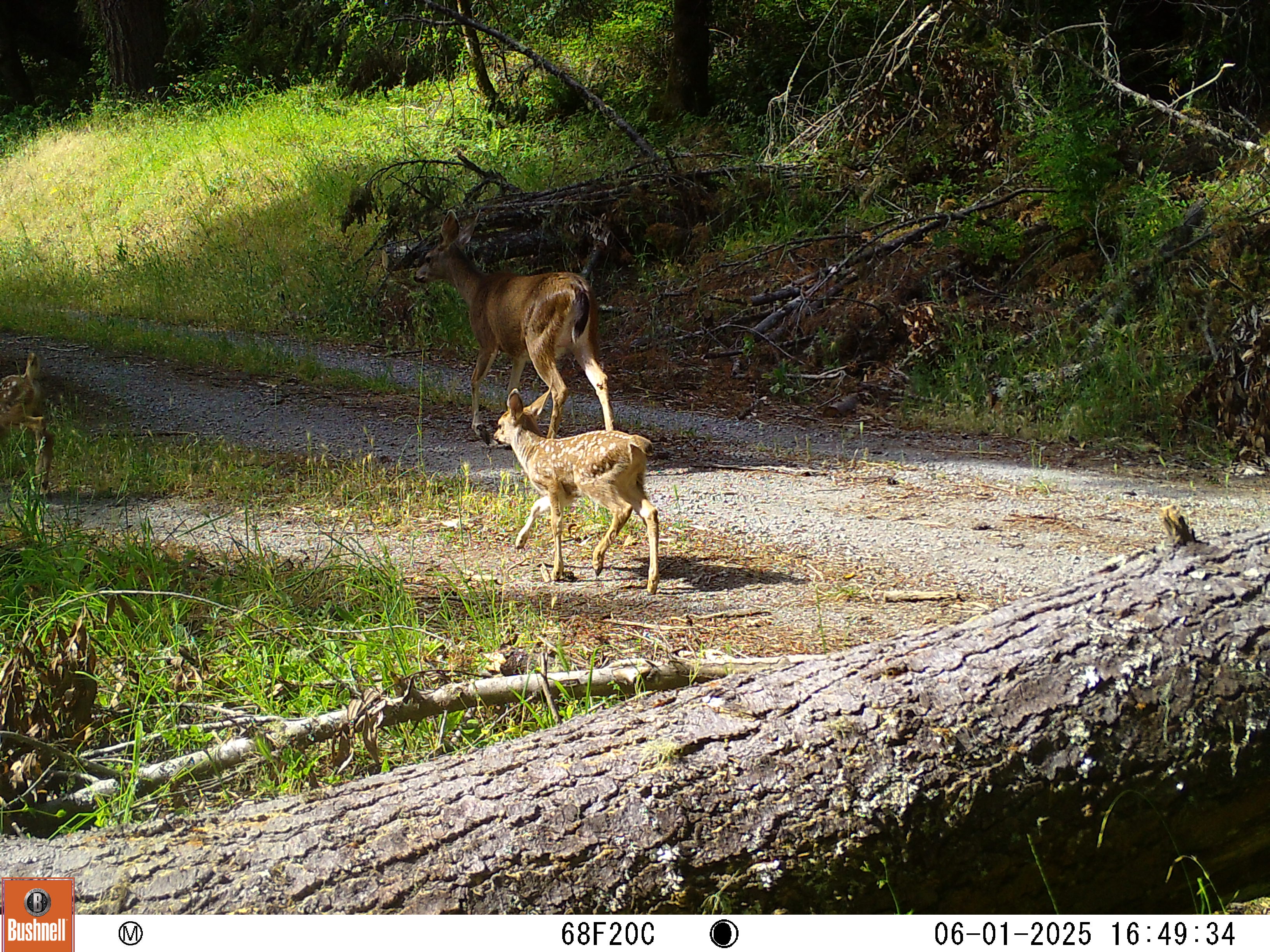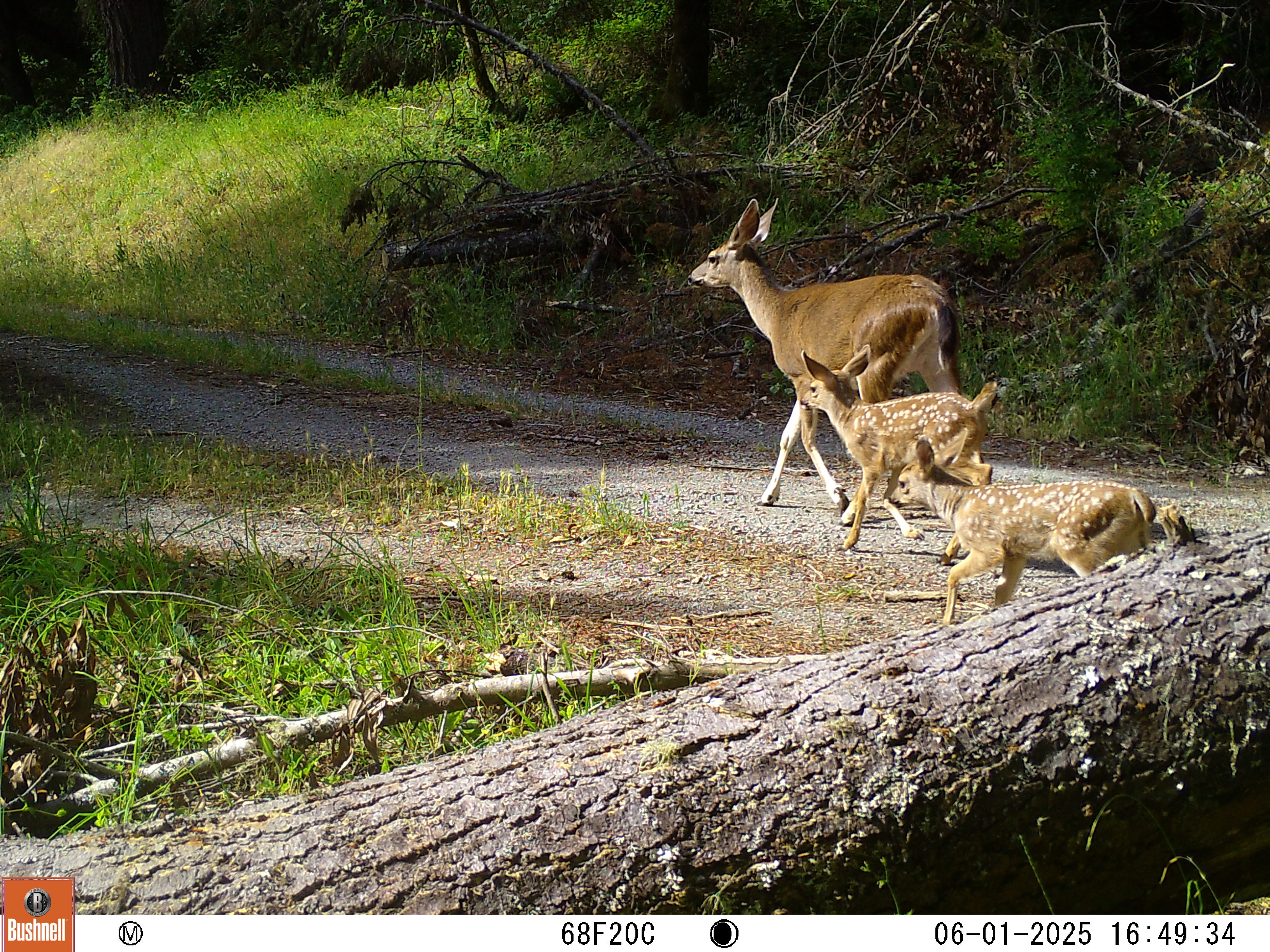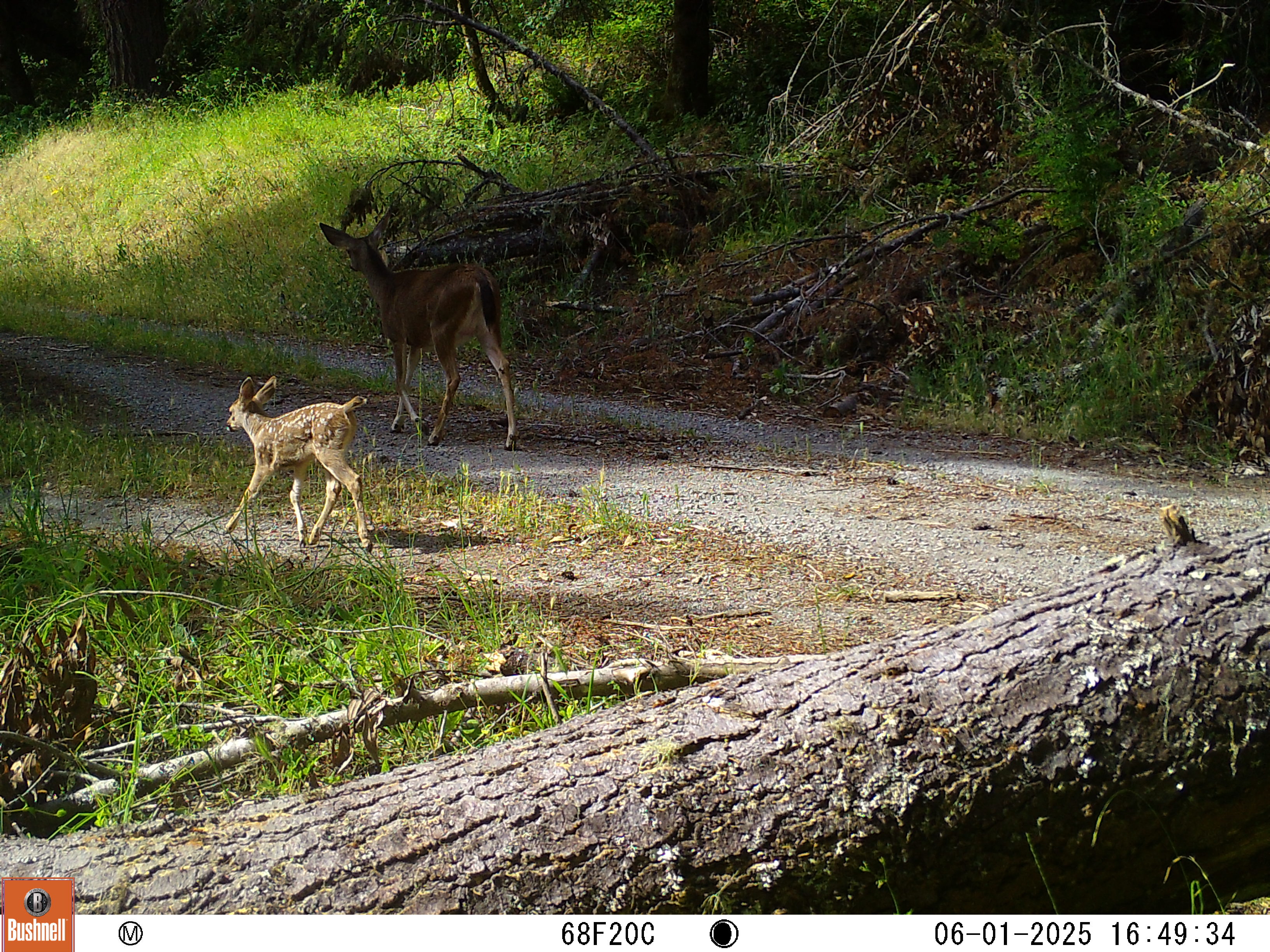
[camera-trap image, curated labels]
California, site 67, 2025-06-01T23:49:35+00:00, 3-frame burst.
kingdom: Animalia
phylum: Chordata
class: Mammalia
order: Artiodactyla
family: Cervidae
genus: Odocoileus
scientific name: Odocoileus hemionus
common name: mule deer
Mule deer (Odocoileus hemionus).